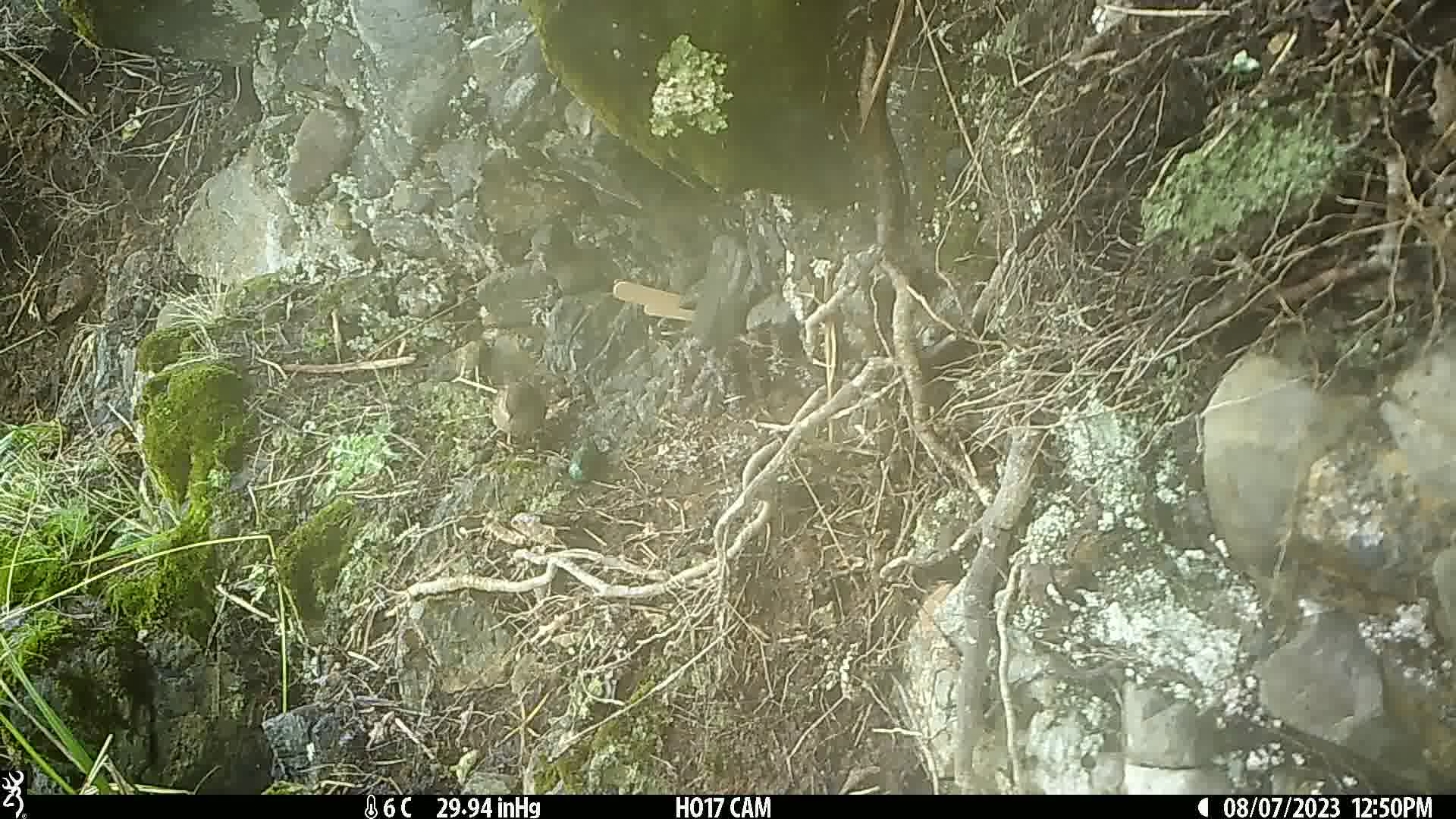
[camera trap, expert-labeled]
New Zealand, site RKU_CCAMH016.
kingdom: Animalia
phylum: Chordata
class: Aves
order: Passeriformes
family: Prunellidae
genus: Prunella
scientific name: Prunella modularis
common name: dunnock